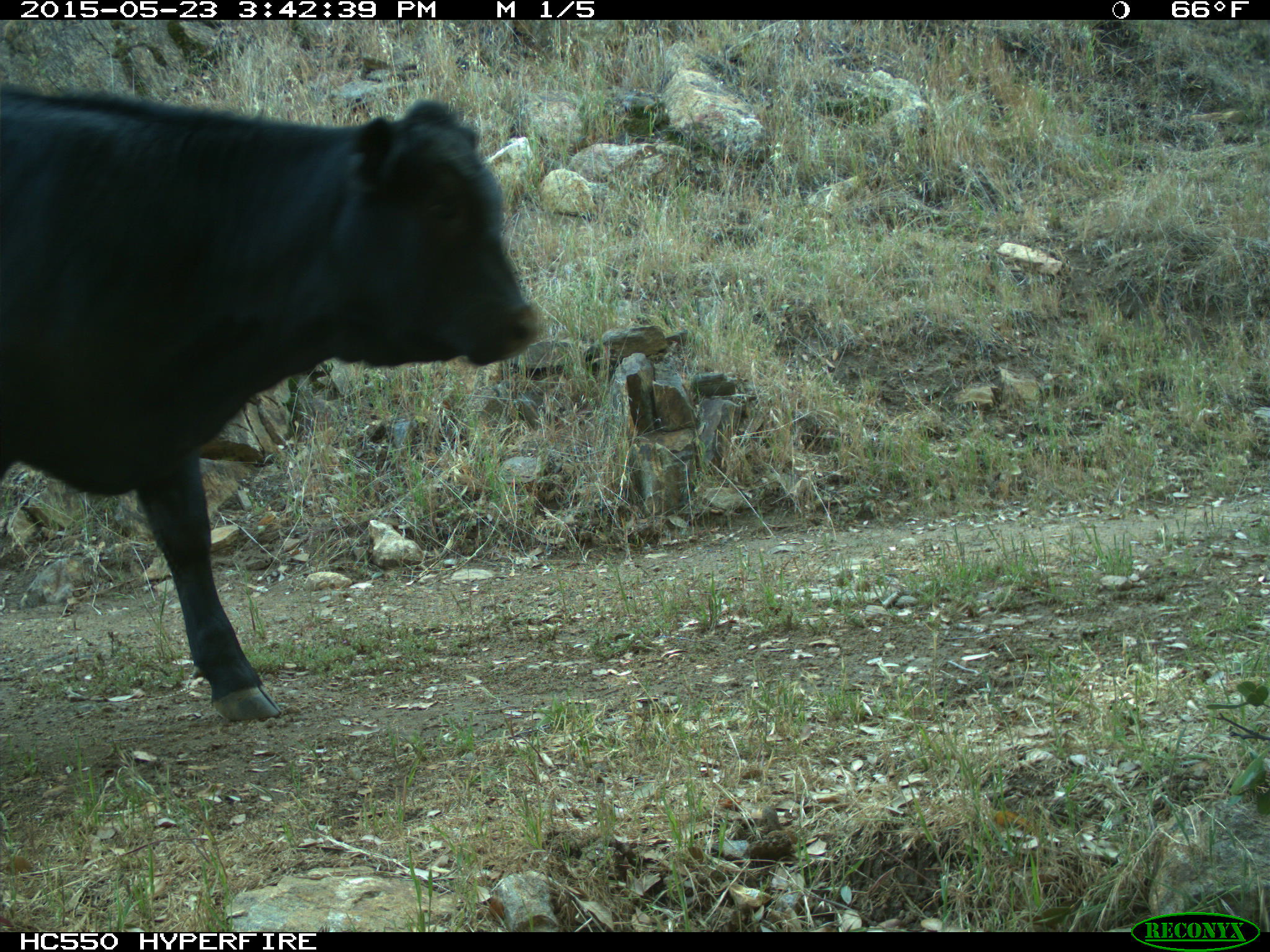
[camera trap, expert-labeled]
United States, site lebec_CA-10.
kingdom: Animalia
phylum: Chordata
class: Mammalia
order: Artiodactyla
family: Bovidae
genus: Bos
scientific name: Bos taurus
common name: domestic cow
Bos taurus (domestic cow).